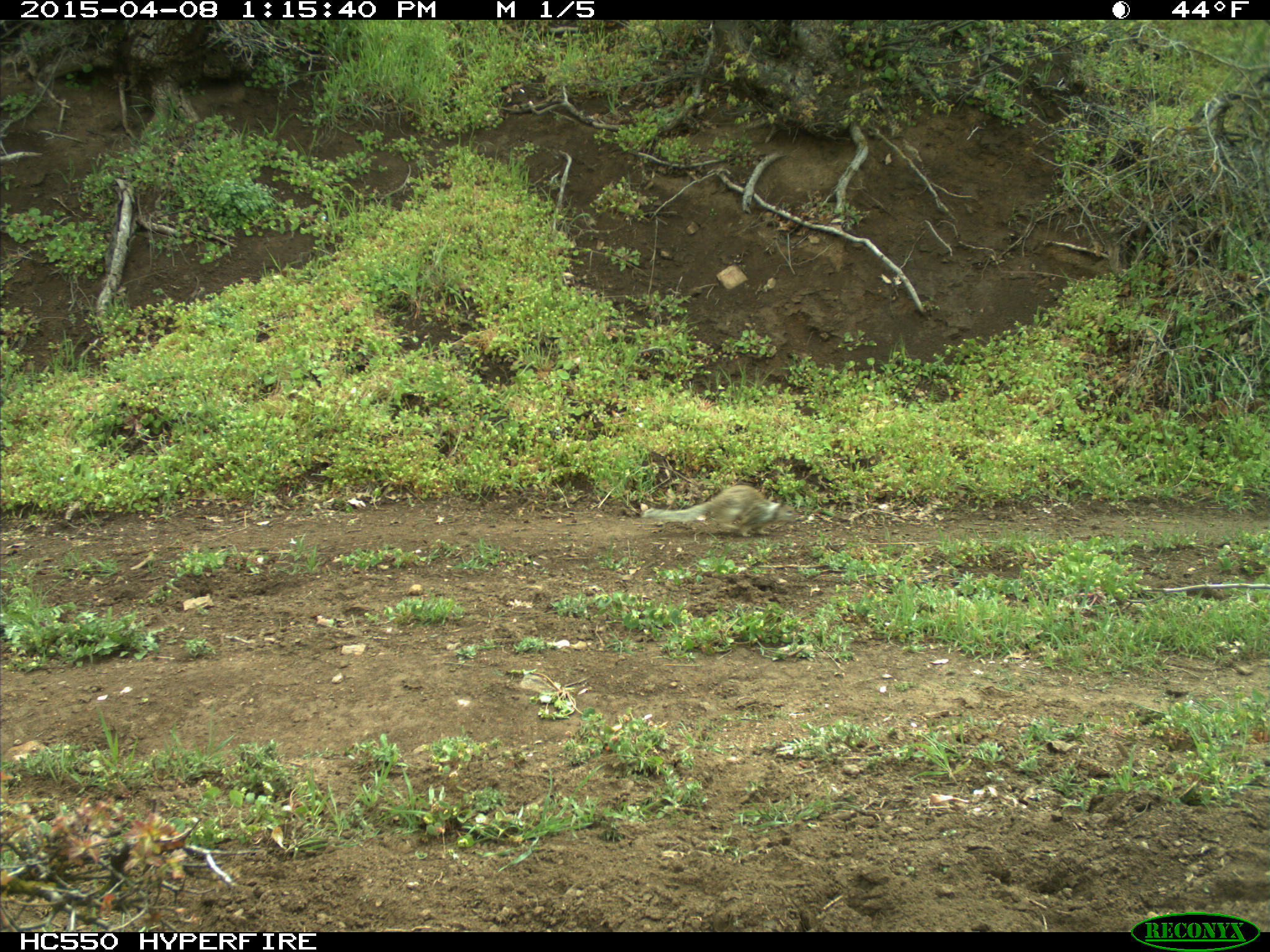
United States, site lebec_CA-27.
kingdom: Animalia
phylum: Chordata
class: Mammalia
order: Rodentia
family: Sciuridae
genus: Otospermophilus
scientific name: Otospermophilus beecheyi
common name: california ground squirrel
Otospermophilus beecheyi (california ground squirrel).